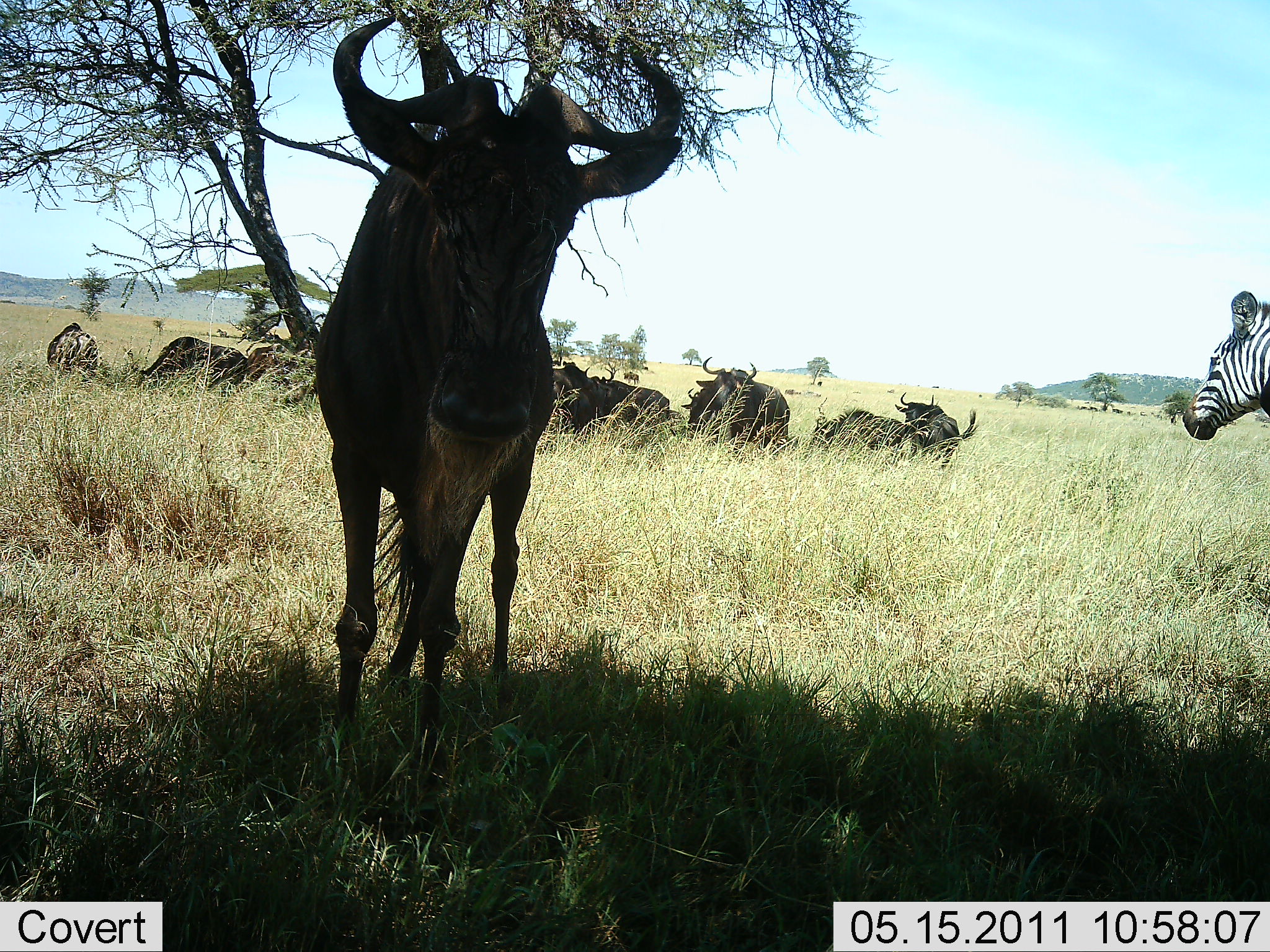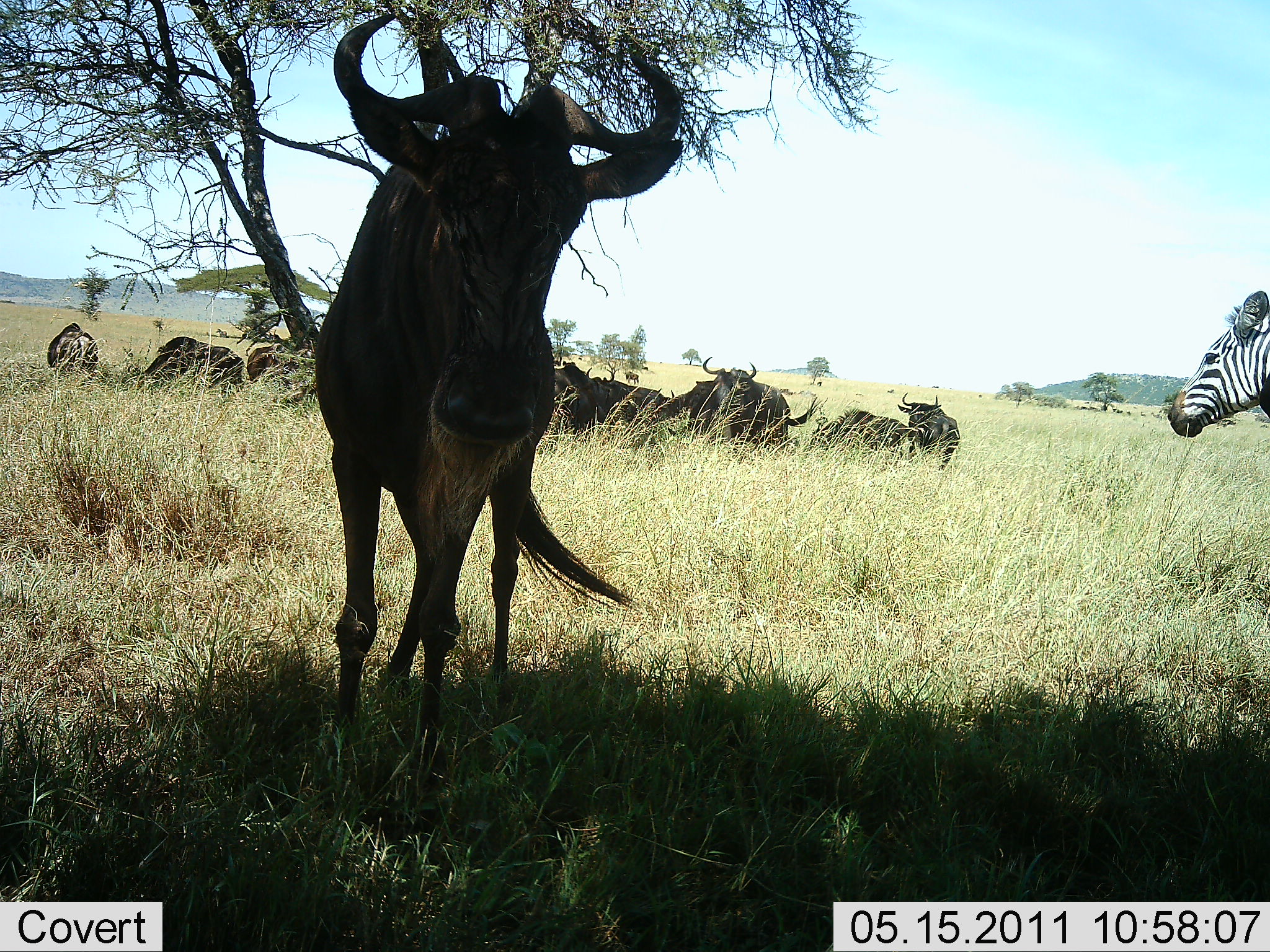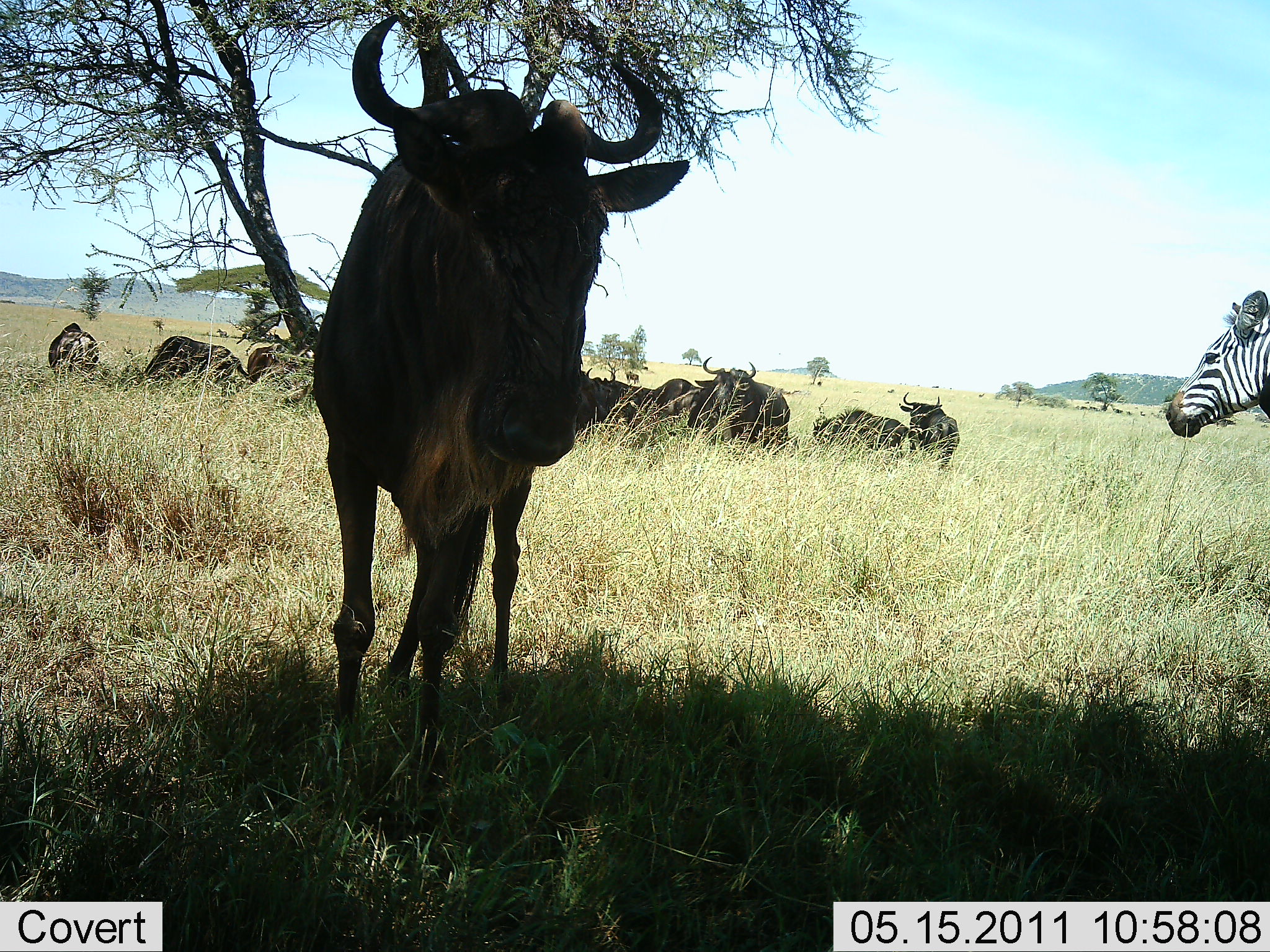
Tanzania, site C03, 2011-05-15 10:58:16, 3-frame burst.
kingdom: Animalia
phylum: Chordata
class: Mammalia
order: Artiodactyla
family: Bovidae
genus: Connochaetes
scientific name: Connochaetes taurinus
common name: blue wildebeest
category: wildebeest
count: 10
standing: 83%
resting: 58%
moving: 8%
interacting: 8%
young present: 0%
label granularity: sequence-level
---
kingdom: Animalia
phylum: Chordata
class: Mammalia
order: Perissodactyla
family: Equidae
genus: Equus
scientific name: Equus quagga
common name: plains zebra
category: zebra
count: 1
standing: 100%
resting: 0%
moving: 0%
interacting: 0%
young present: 0%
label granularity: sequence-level